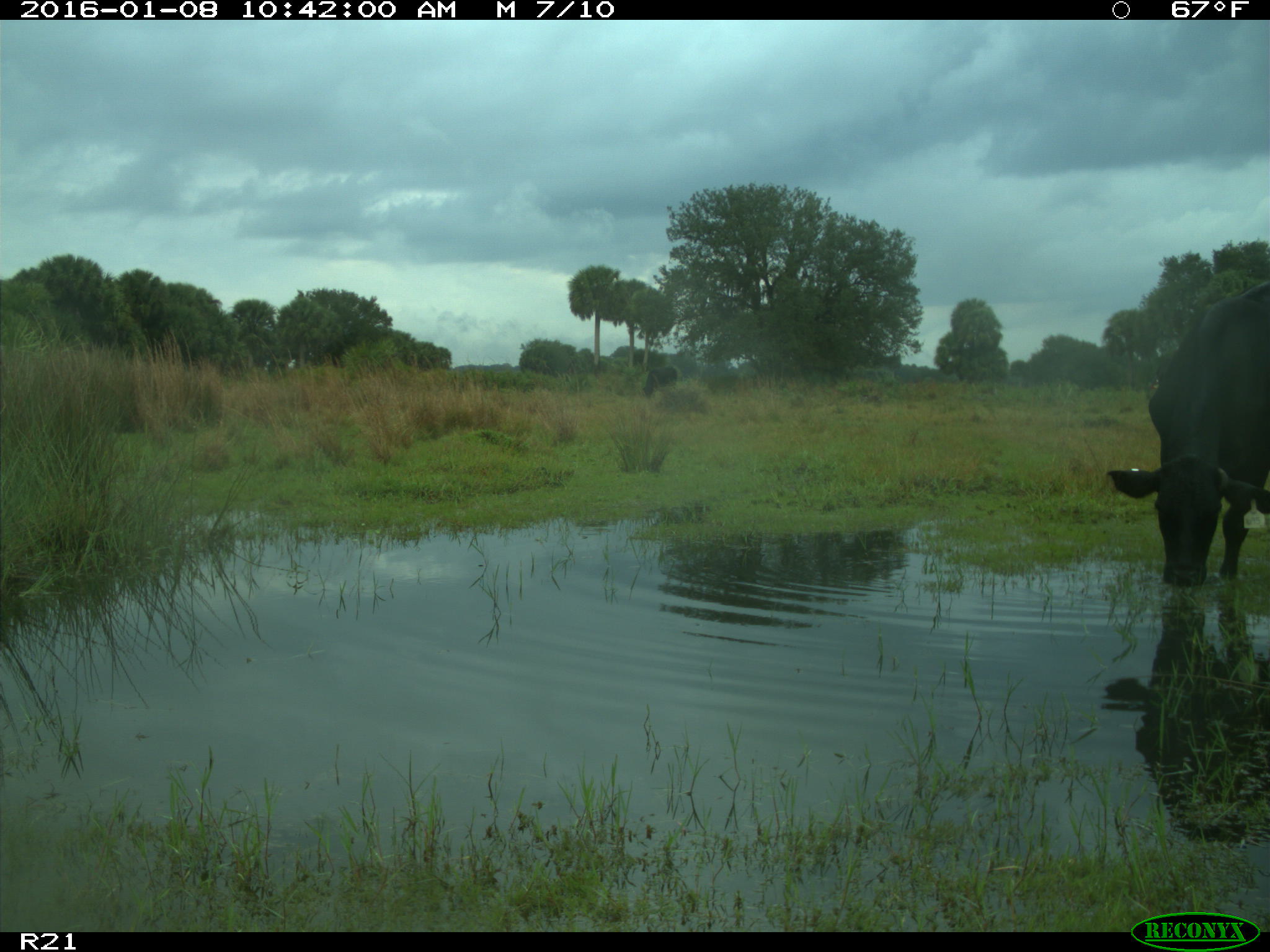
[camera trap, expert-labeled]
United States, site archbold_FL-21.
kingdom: Animalia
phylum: Chordata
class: Mammalia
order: Artiodactyla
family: Bovidae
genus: Bos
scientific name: Bos taurus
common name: domestic cow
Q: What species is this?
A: Bos taurus (domestic cow).